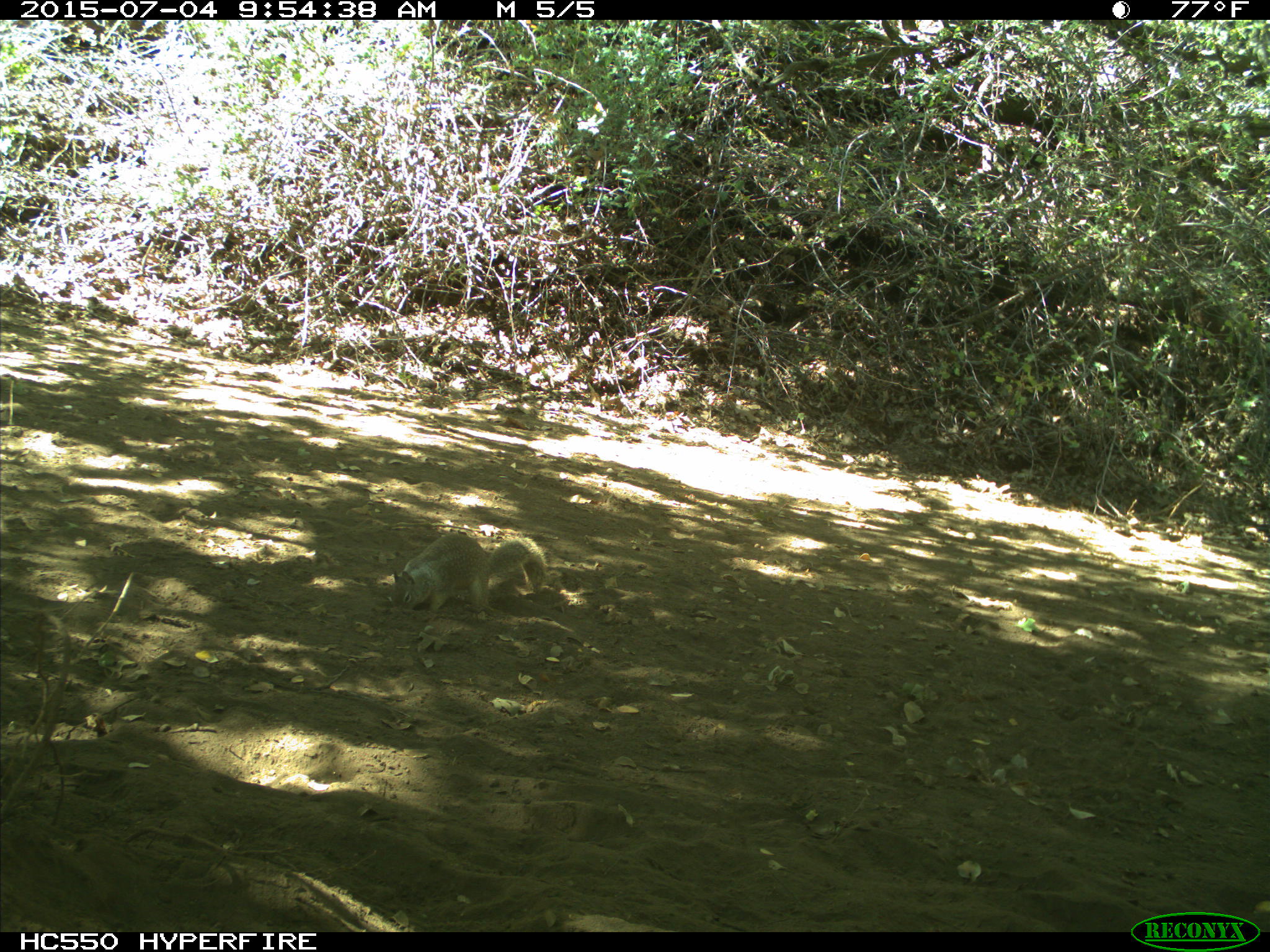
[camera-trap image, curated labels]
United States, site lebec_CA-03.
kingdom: Animalia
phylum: Chordata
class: Mammalia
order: Rodentia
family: Sciuridae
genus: Otospermophilus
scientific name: Otospermophilus beecheyi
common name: california ground squirrel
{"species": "Otospermophilus beecheyi (california ground squirrel)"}